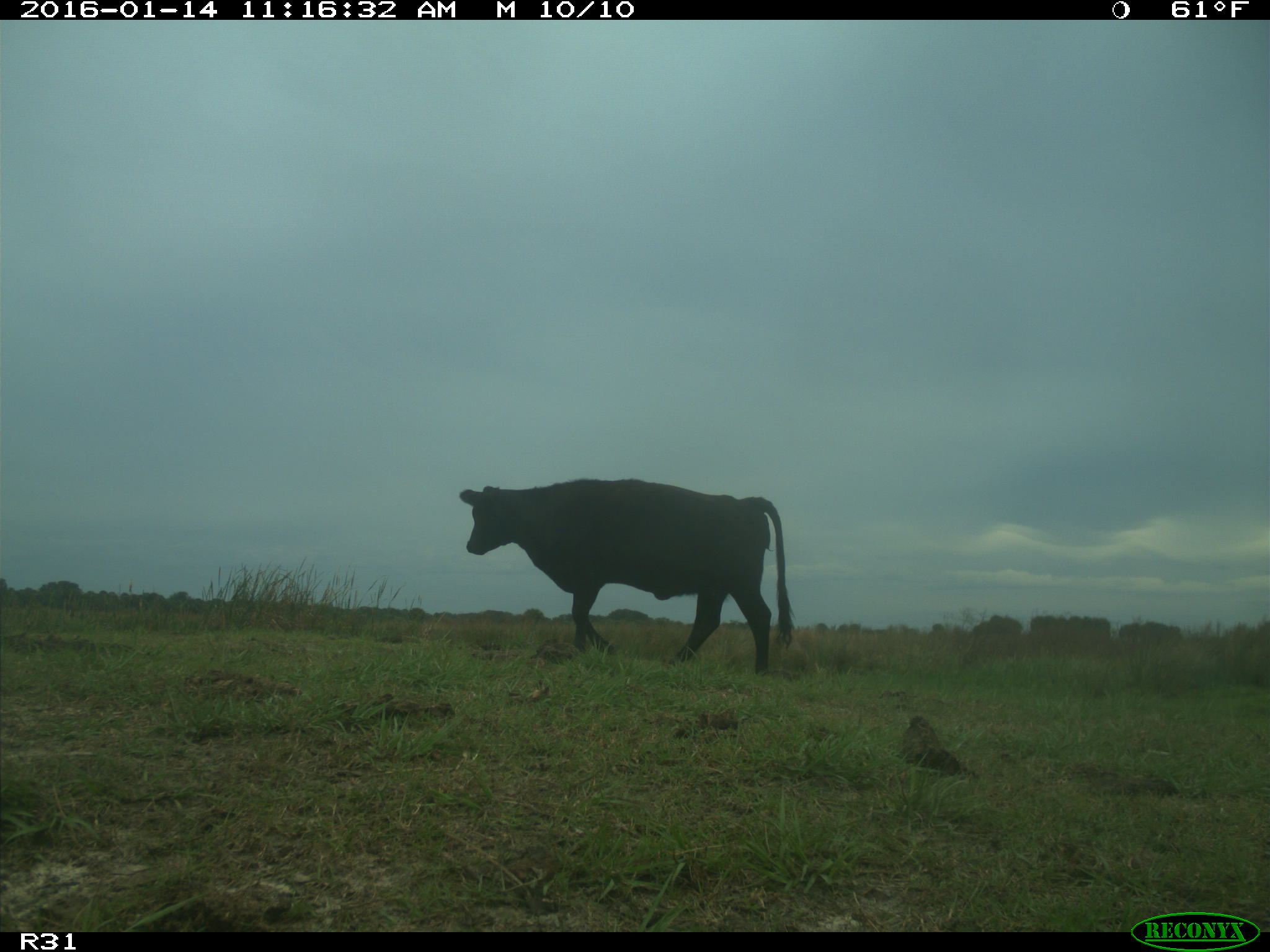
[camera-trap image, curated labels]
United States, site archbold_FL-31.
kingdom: Animalia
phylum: Chordata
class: Mammalia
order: Artiodactyla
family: Bovidae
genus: Bos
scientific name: Bos taurus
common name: domestic cow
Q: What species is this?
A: Bos taurus (domestic cow).